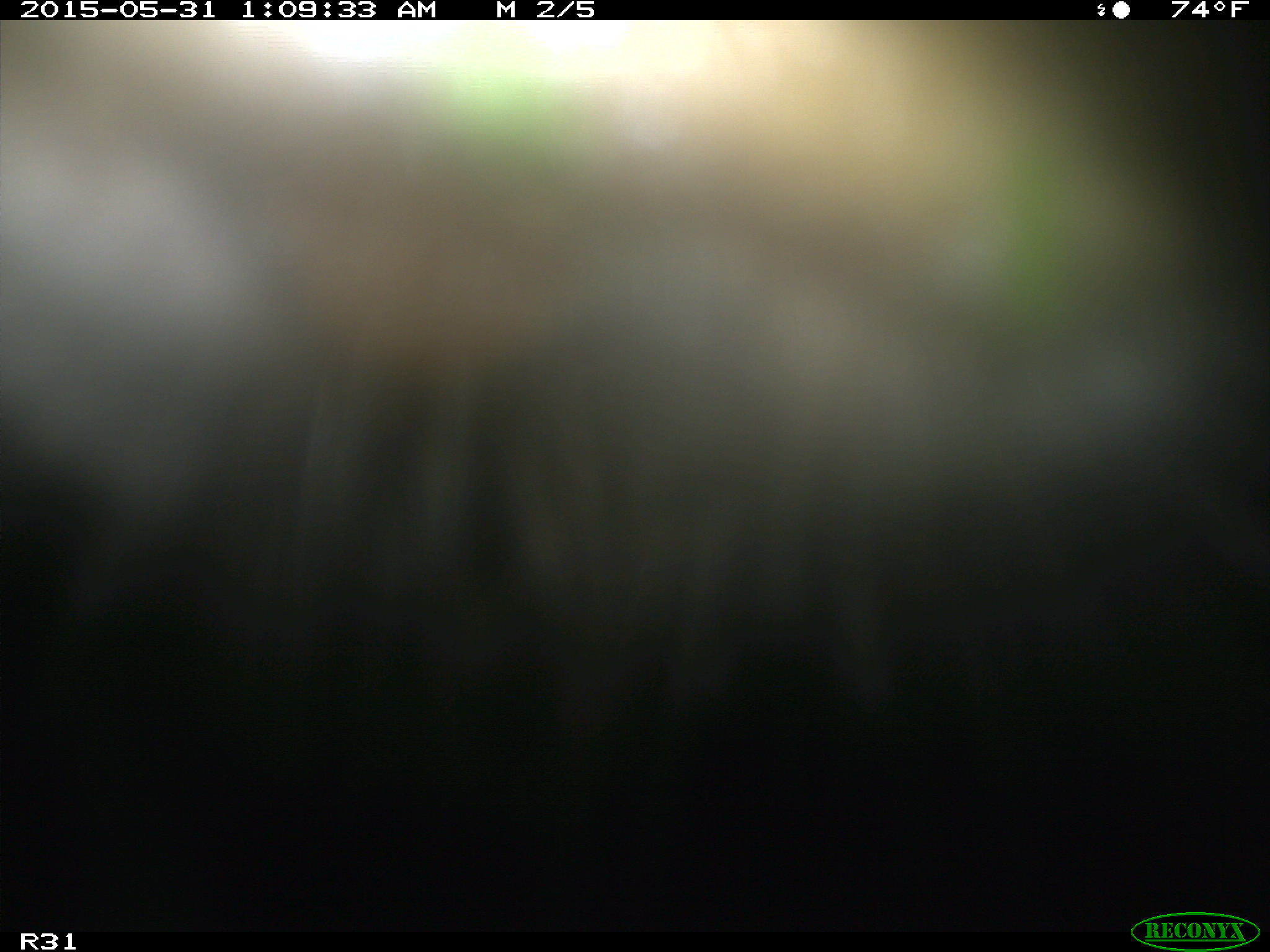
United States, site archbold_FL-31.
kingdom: Animalia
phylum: Chordata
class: Mammalia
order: Artiodactyla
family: Bovidae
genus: Bos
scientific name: Bos taurus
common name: domestic cow